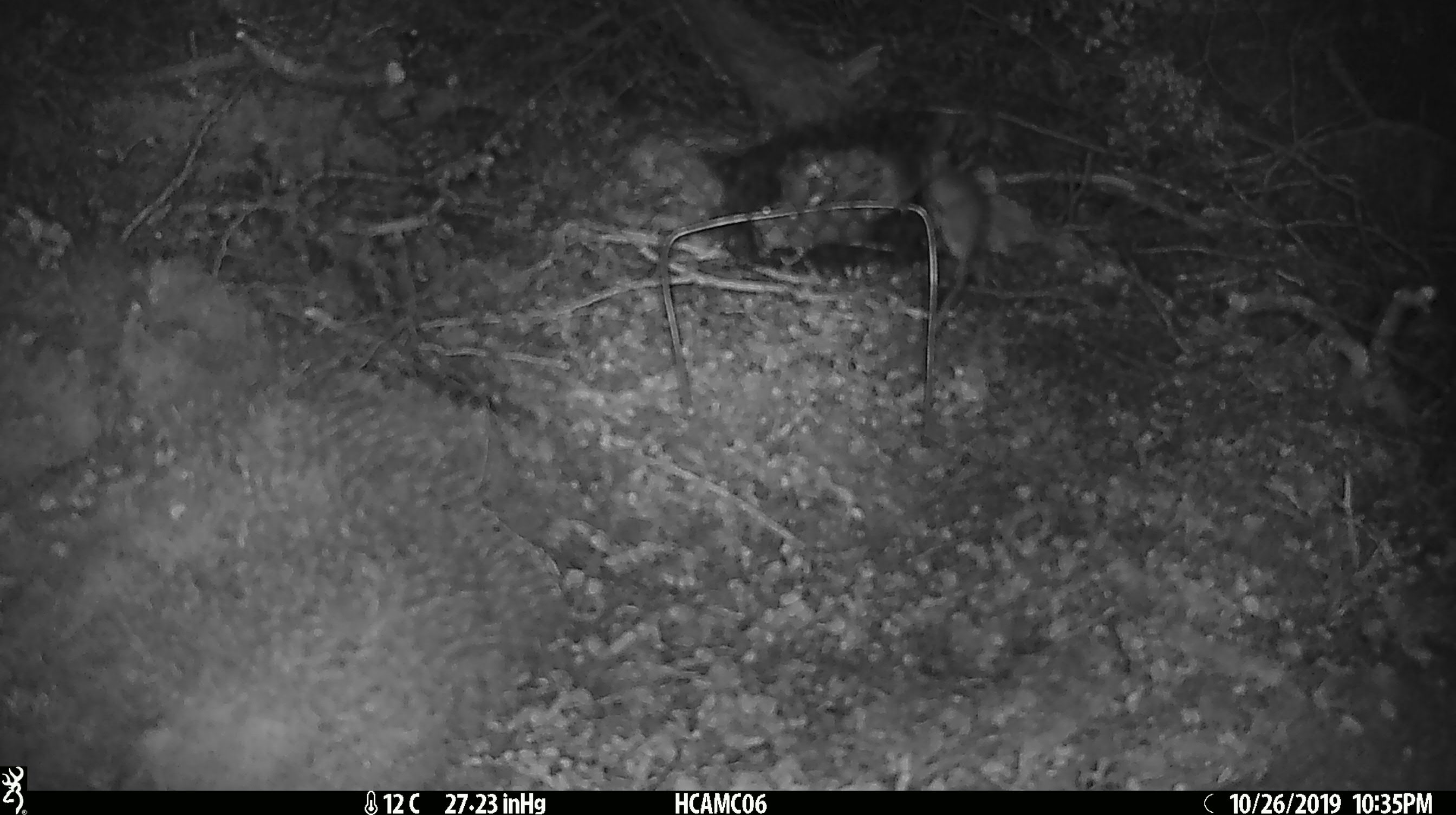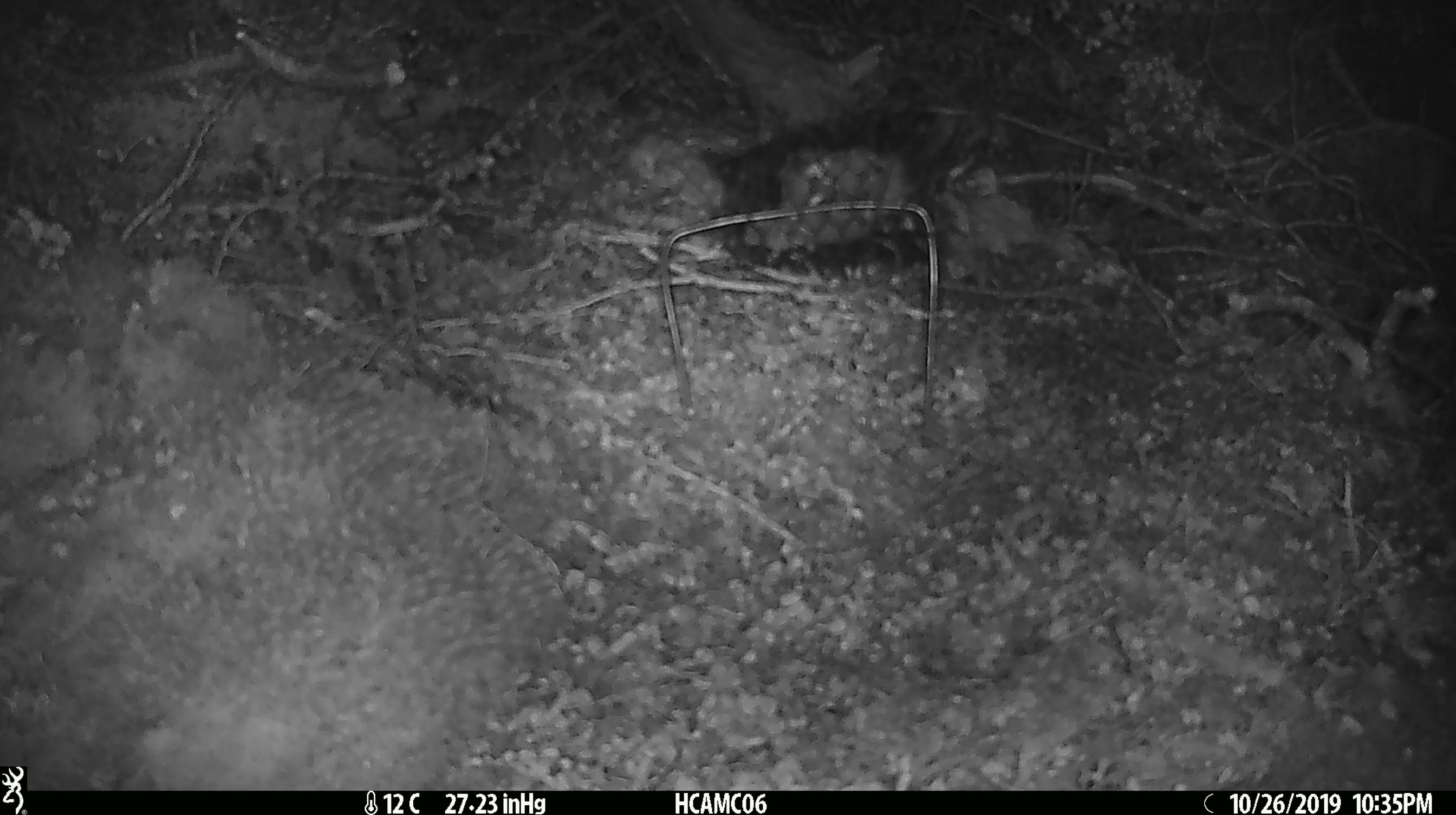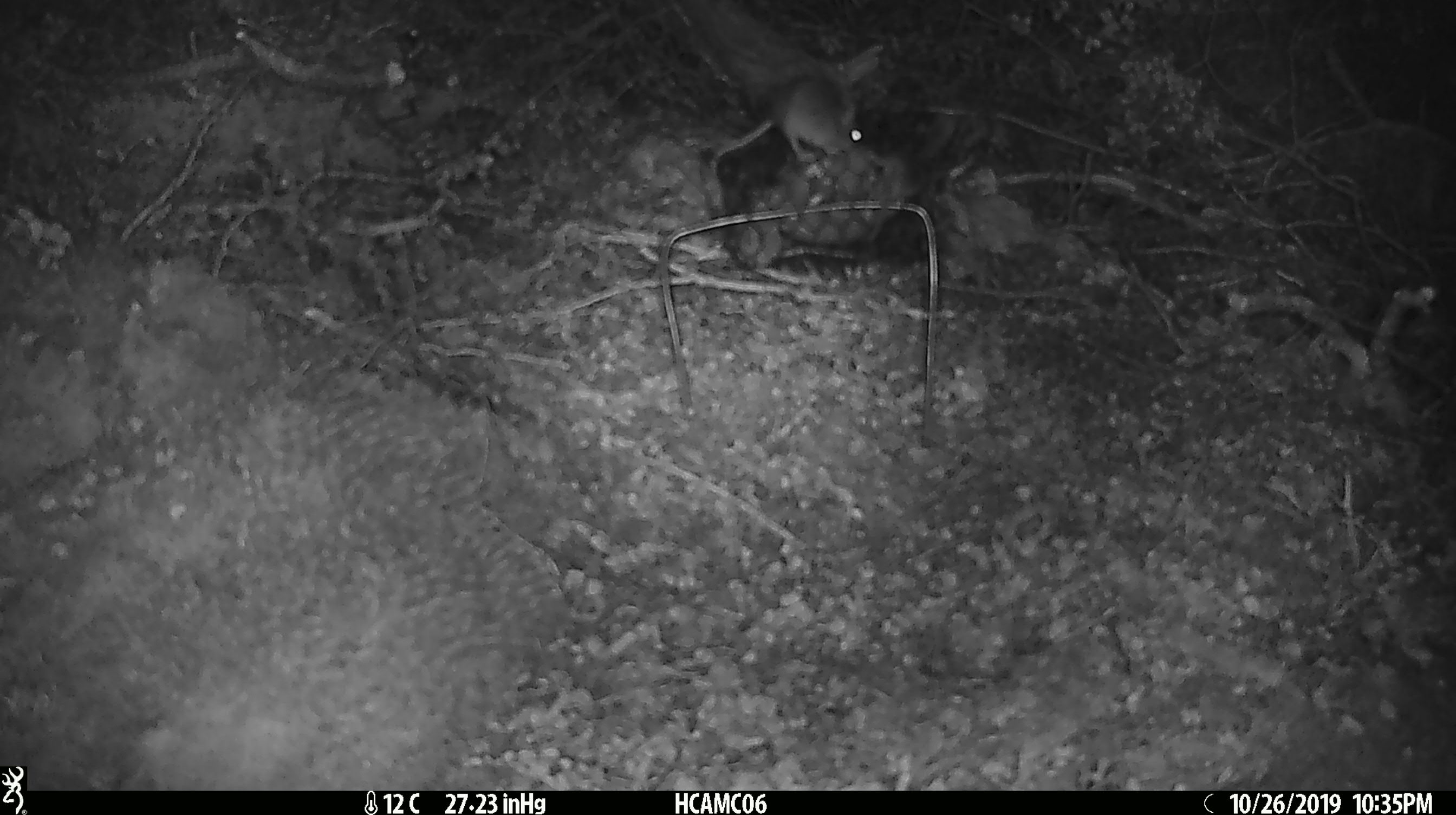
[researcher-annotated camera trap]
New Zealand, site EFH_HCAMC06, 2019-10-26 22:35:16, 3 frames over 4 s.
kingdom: Animalia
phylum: Chordata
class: Mammalia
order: Rodentia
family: Muridae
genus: Mus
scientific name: Mus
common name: mouse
Mouse (Mus).